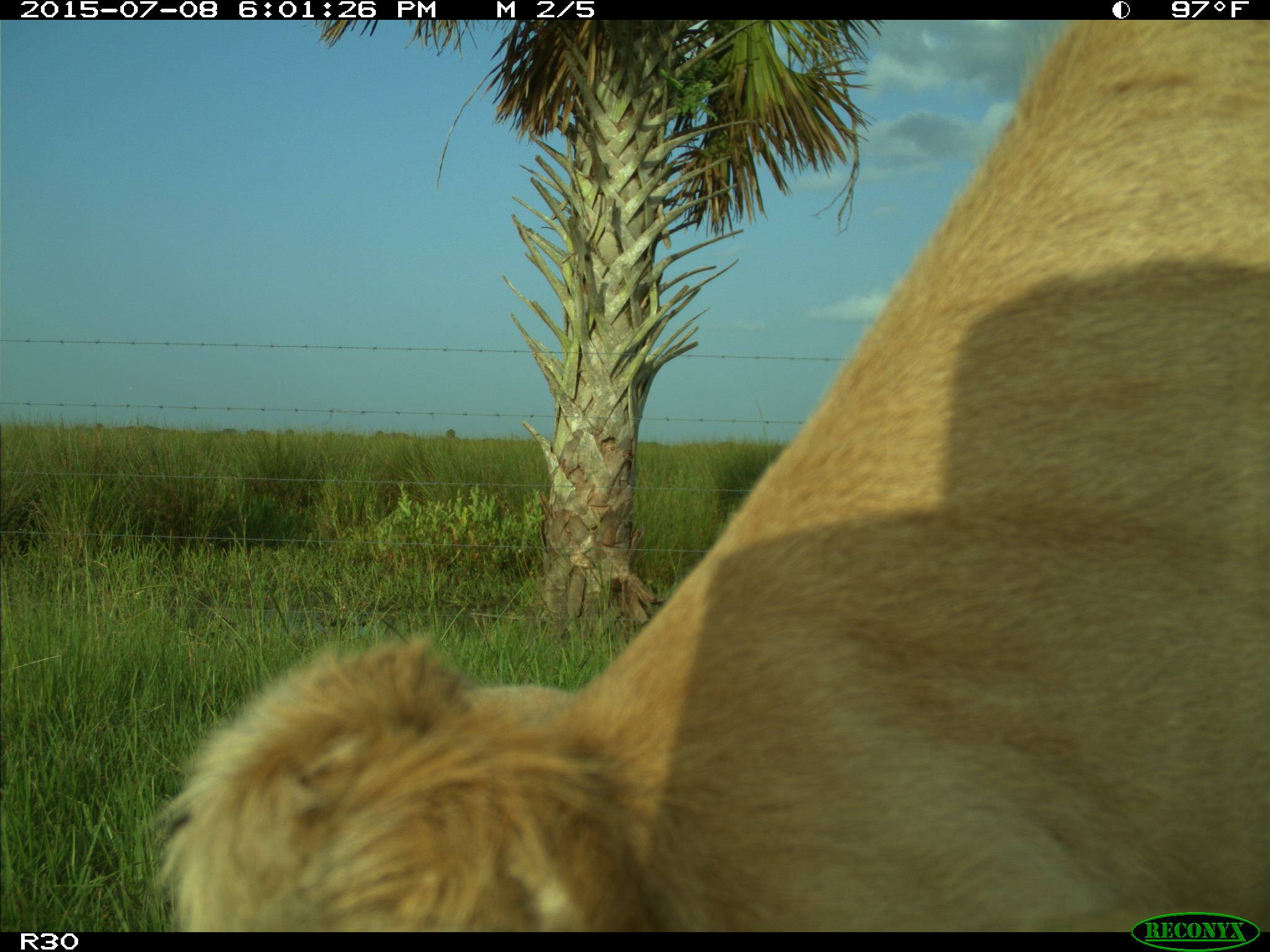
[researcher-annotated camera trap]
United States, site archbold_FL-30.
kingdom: Animalia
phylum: Chordata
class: Mammalia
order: Artiodactyla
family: Bovidae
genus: Bos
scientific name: Bos taurus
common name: domestic cow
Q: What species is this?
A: Bos taurus (domestic cow).